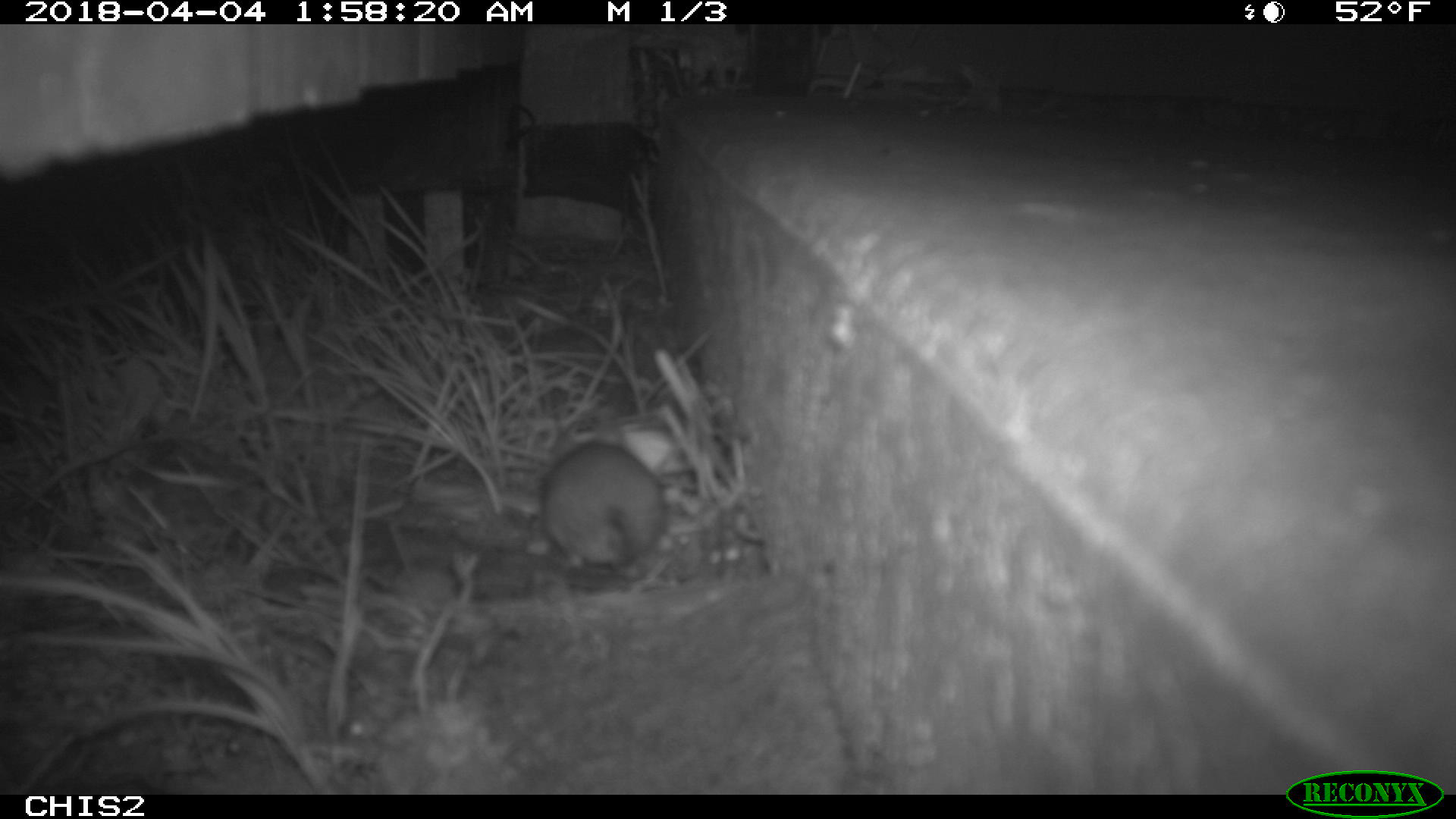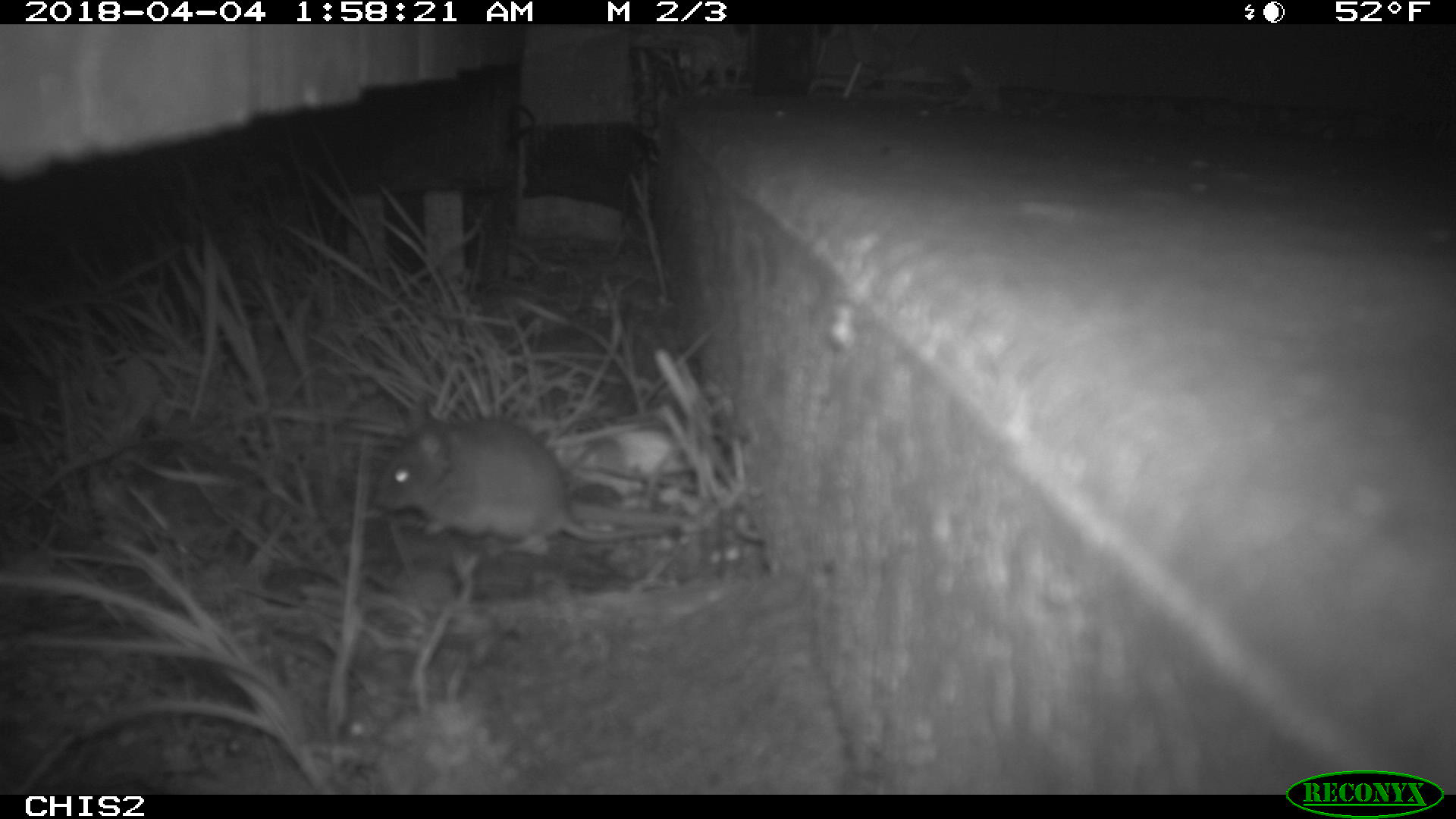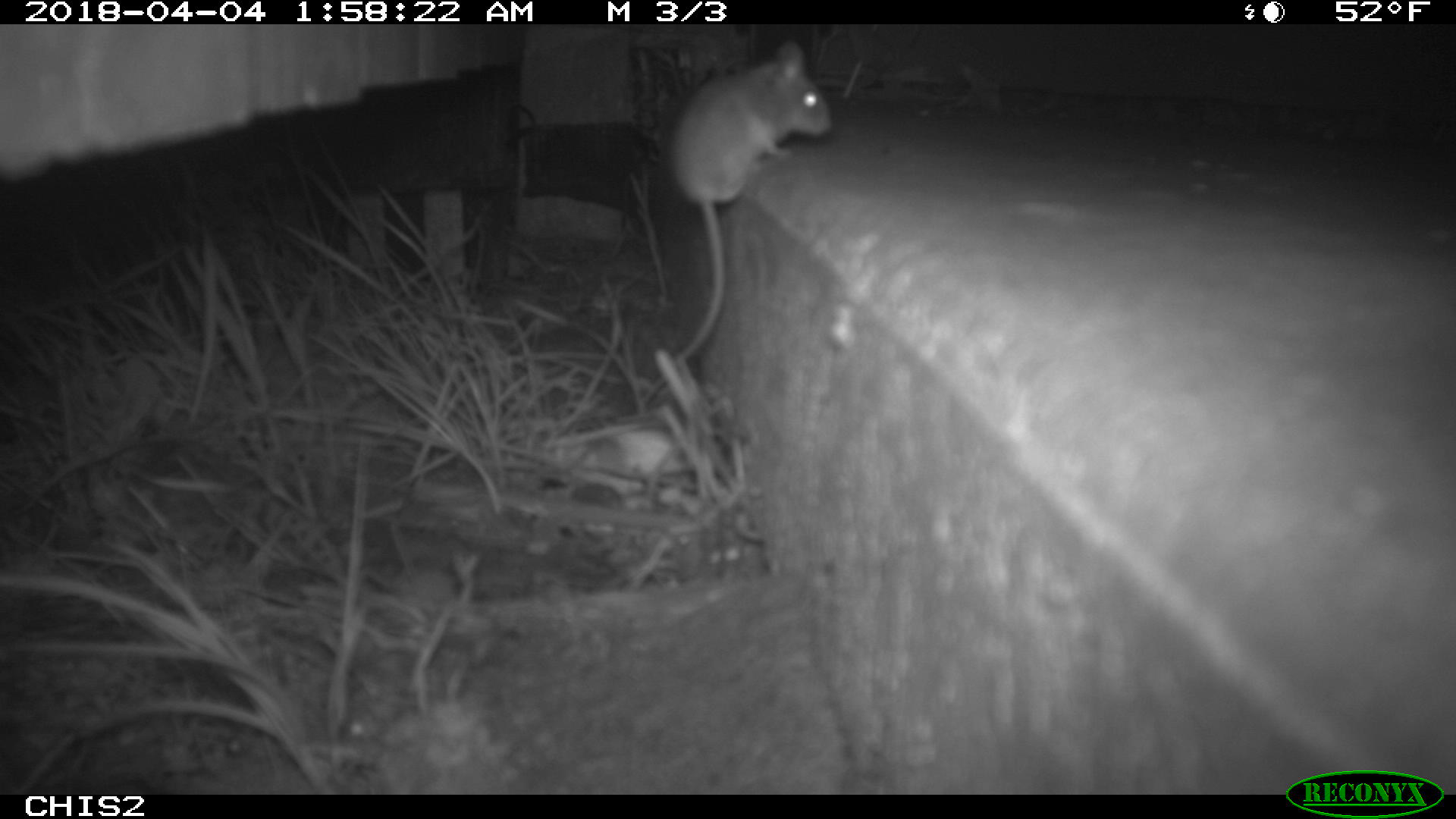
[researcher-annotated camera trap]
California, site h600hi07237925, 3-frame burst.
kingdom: Animalia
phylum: Chordata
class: Mammalia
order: Rodentia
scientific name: Rodentia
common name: rodent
Rodent (Rodentia).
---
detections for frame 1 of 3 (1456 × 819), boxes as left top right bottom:
rodent: 543 422 664 566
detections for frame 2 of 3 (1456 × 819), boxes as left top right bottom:
rodent: 374 395 681 553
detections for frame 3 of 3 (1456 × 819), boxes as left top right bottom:
rodent: 636 39 833 412